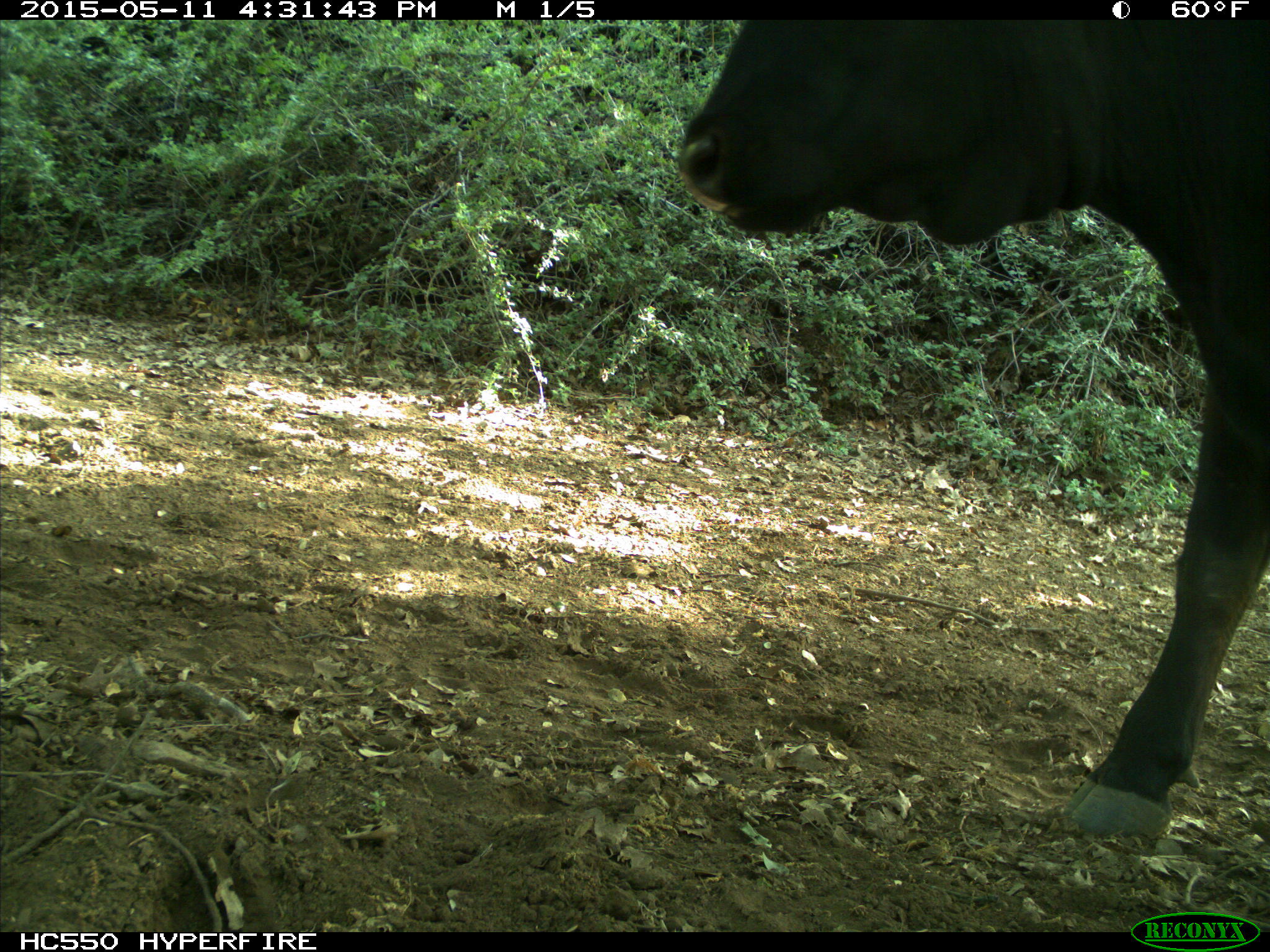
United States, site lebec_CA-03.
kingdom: Animalia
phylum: Chordata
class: Mammalia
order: Artiodactyla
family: Bovidae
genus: Bos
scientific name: Bos taurus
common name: domestic cow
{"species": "Bos taurus (domestic cow)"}